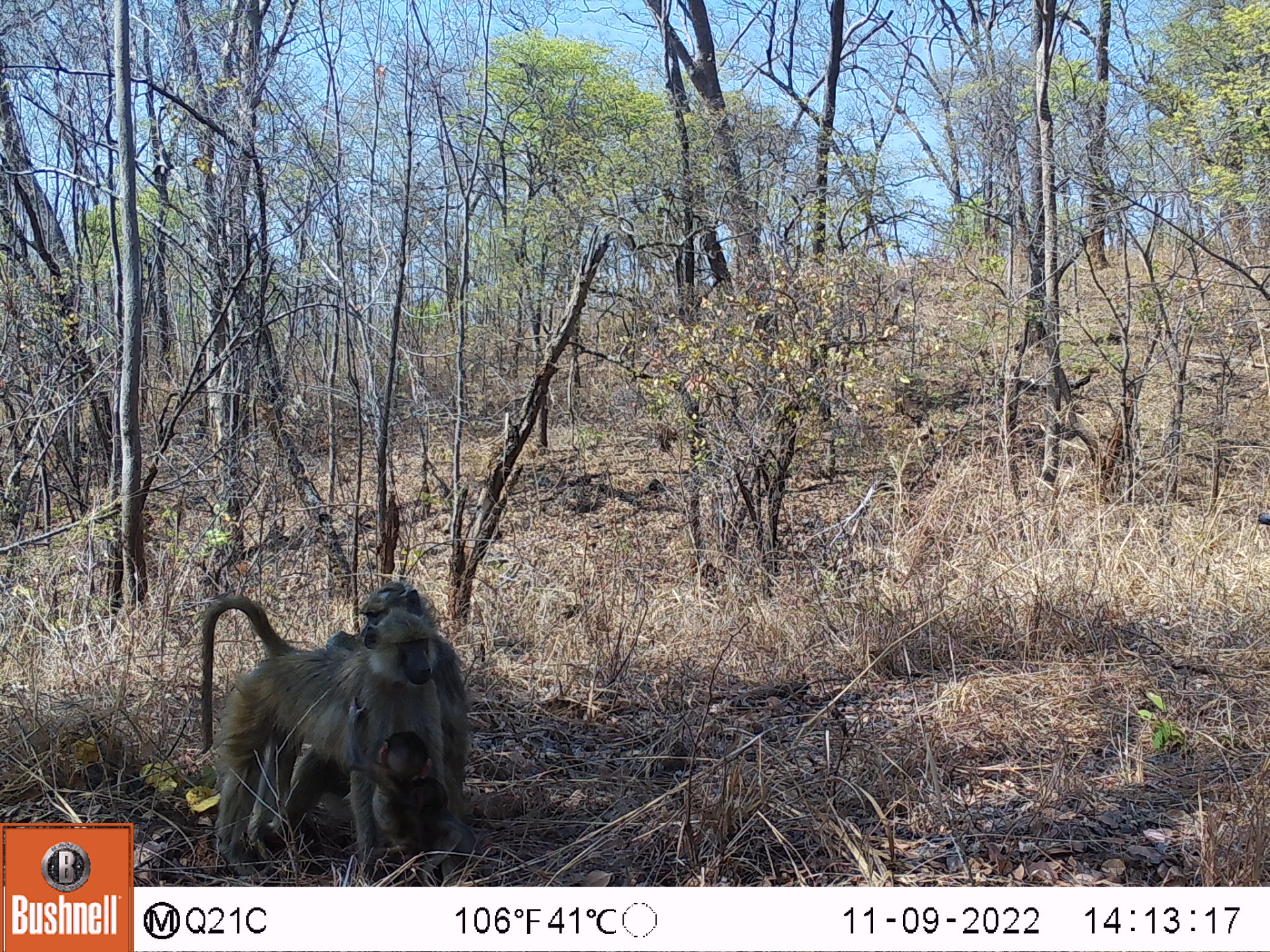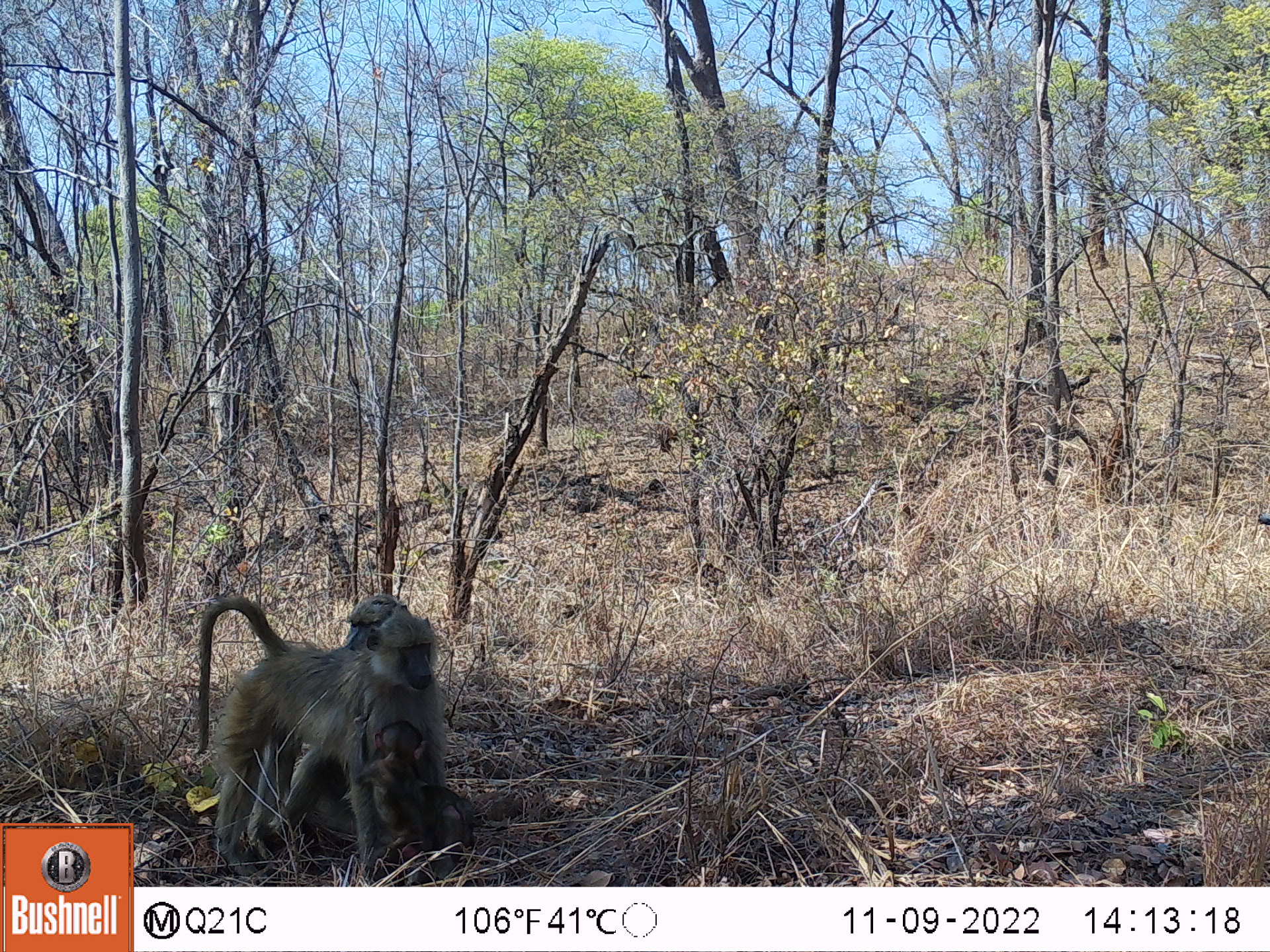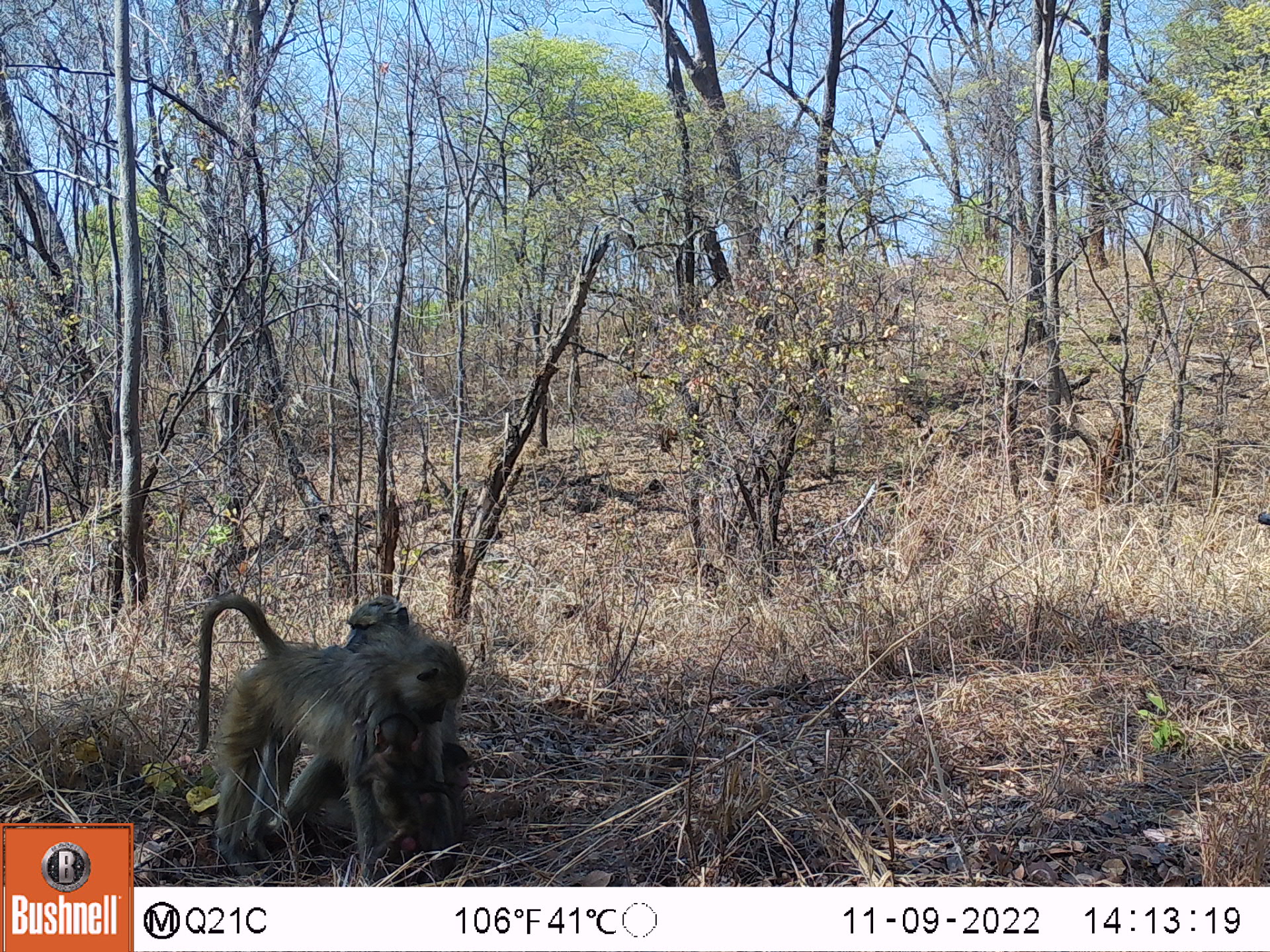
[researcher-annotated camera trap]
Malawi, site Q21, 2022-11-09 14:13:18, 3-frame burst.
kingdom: Animalia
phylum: Chordata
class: Mammalia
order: Primates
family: Cercopithecidae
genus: Papio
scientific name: Papio cynocephalus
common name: yellow baboon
Yellow baboon (Papio cynocephalus), count 4.